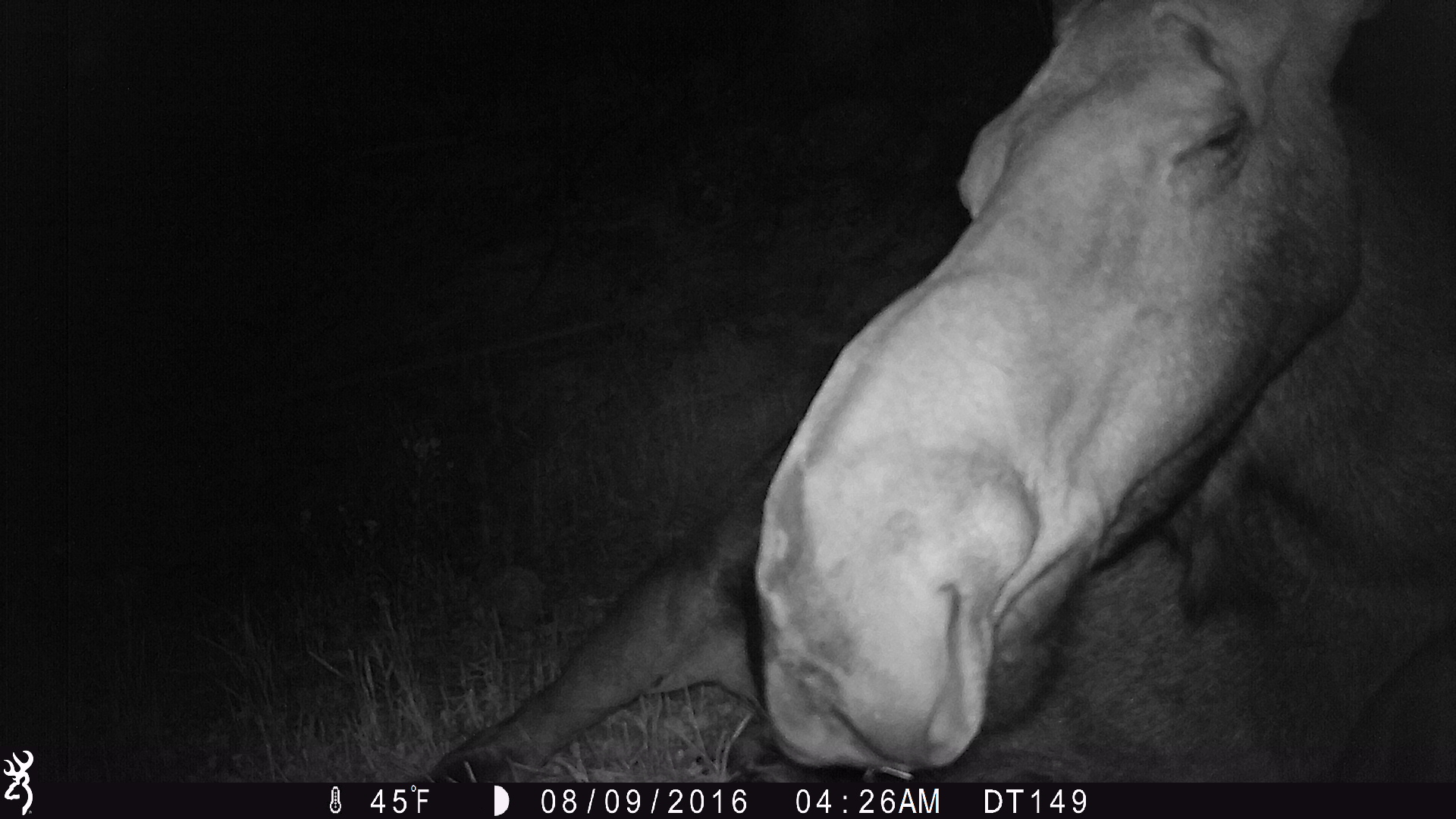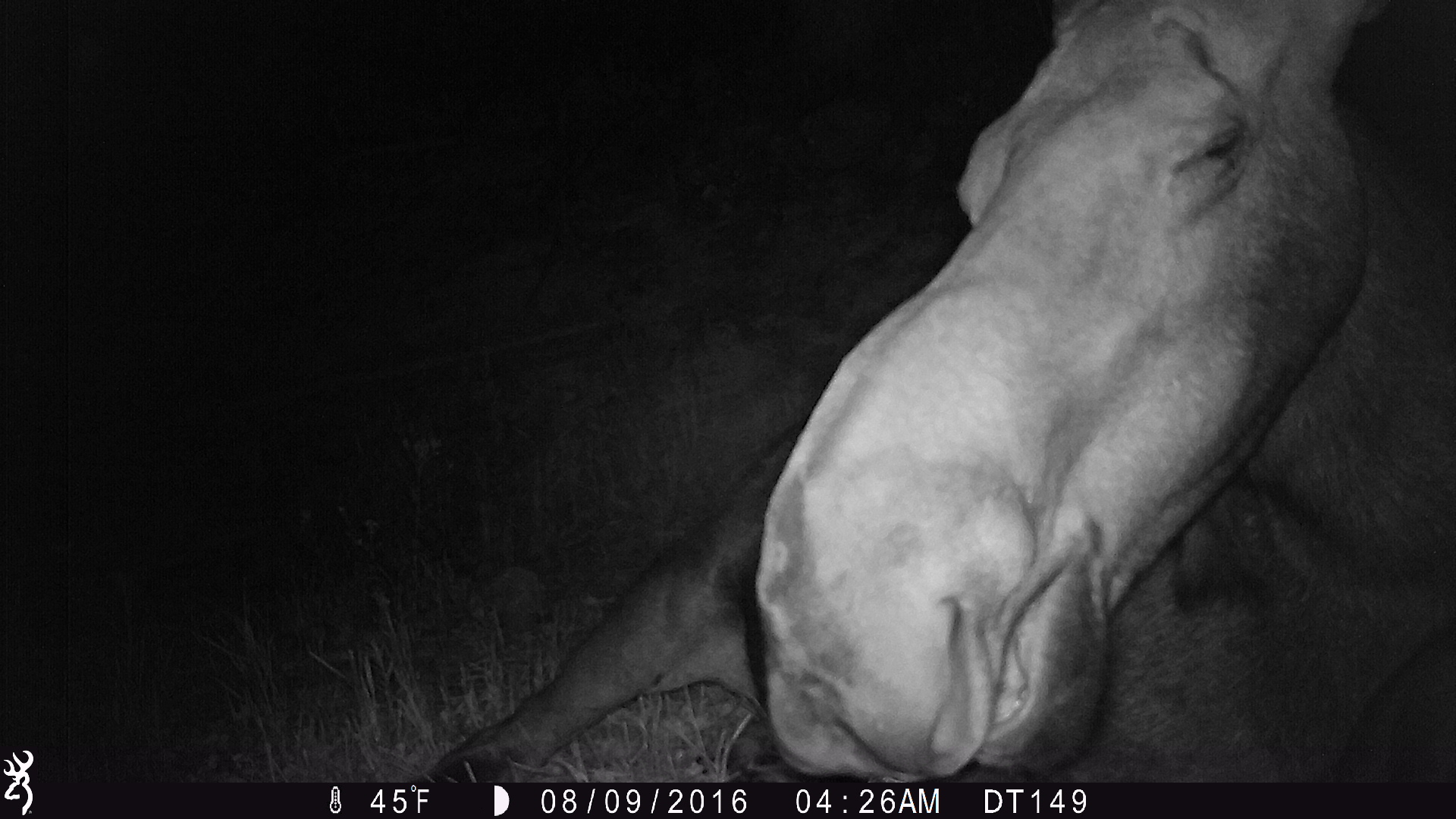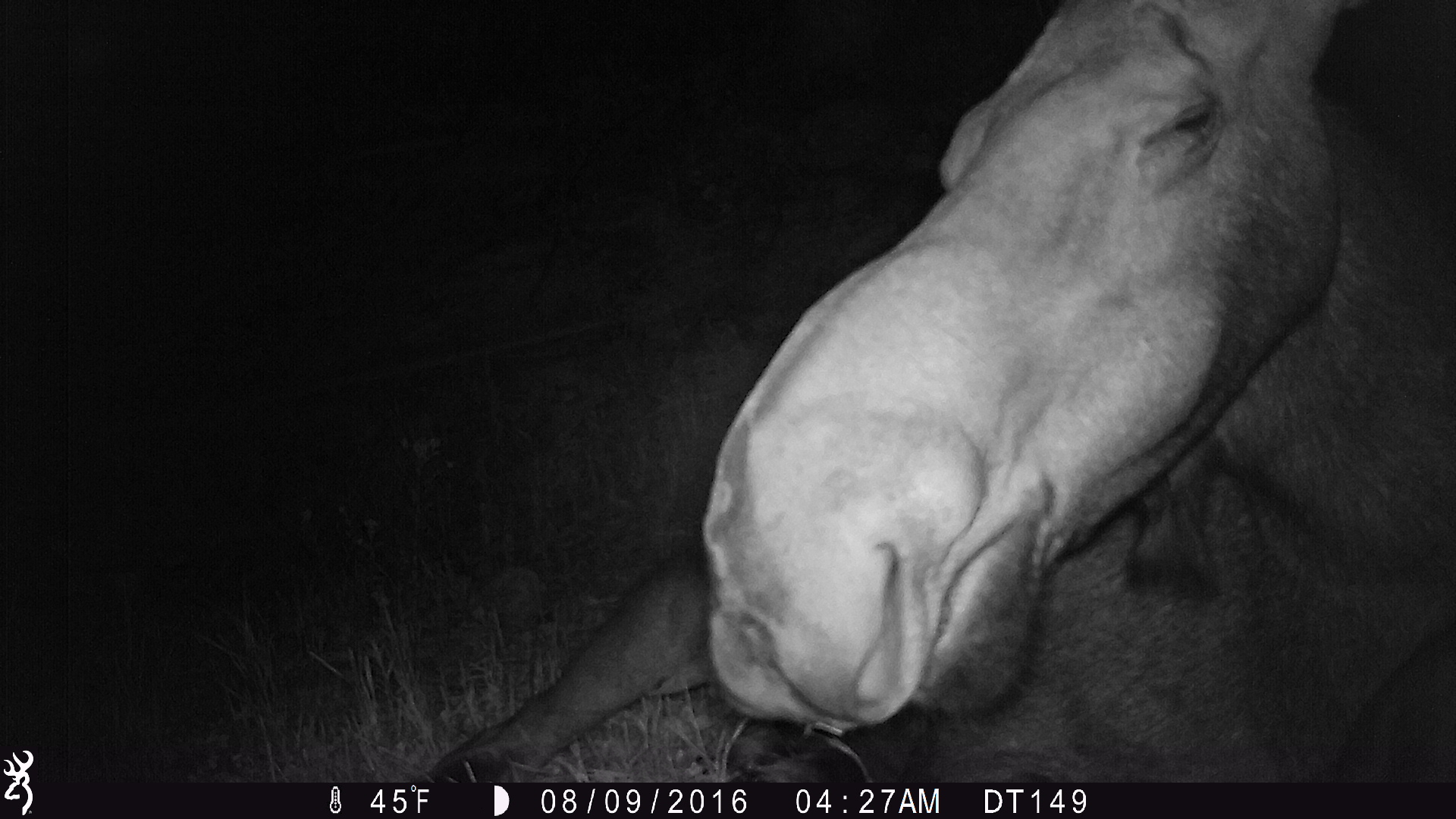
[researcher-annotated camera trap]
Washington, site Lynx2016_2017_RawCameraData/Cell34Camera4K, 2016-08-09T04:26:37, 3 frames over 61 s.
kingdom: Animalia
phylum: Chordata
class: Mammalia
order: Artiodactyla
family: Cervidae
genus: Alces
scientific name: Alces alces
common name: moose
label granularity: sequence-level